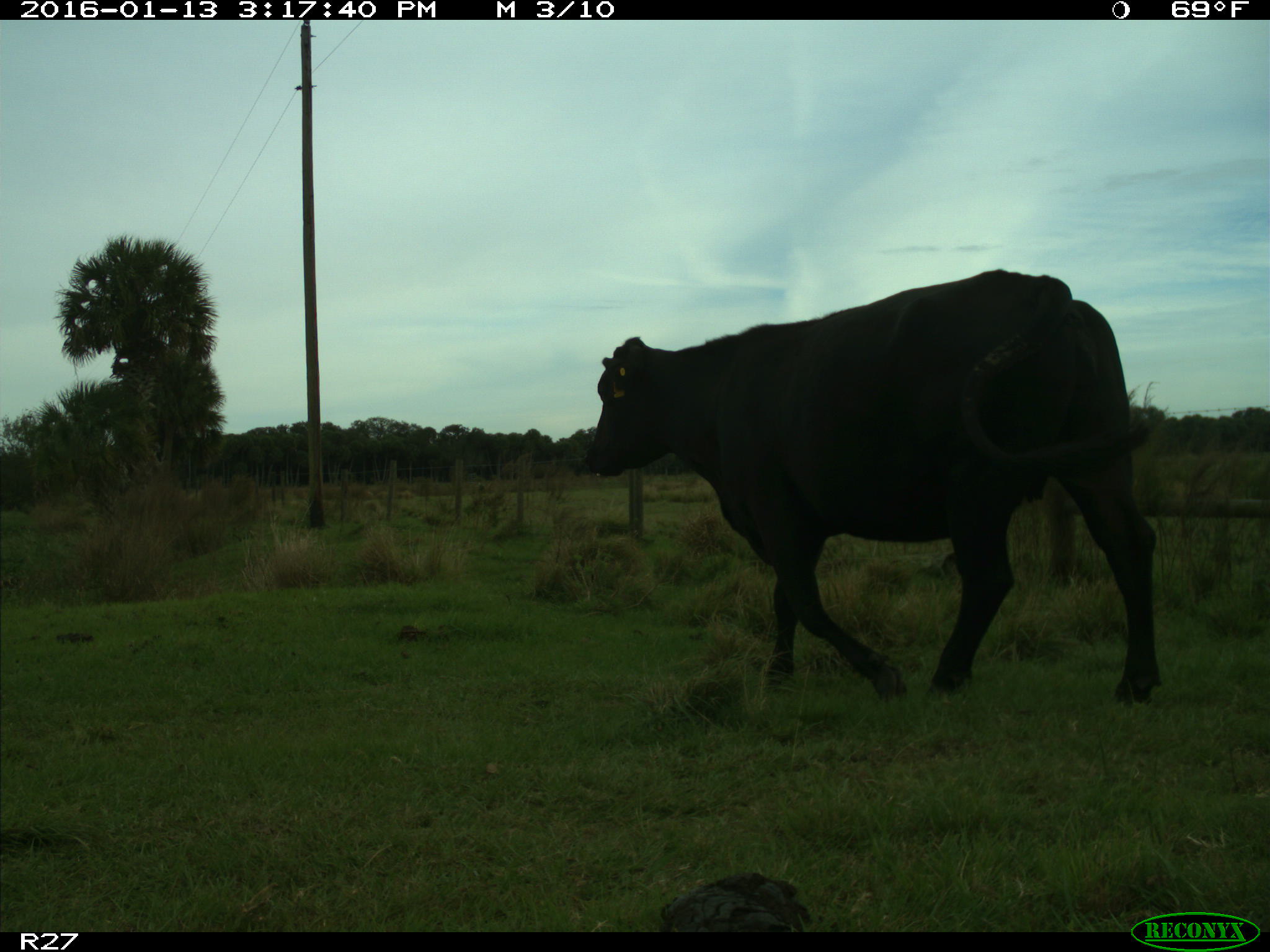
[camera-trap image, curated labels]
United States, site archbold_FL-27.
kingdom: Animalia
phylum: Chordata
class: Mammalia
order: Artiodactyla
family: Bovidae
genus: Bos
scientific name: Bos taurus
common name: domestic cow